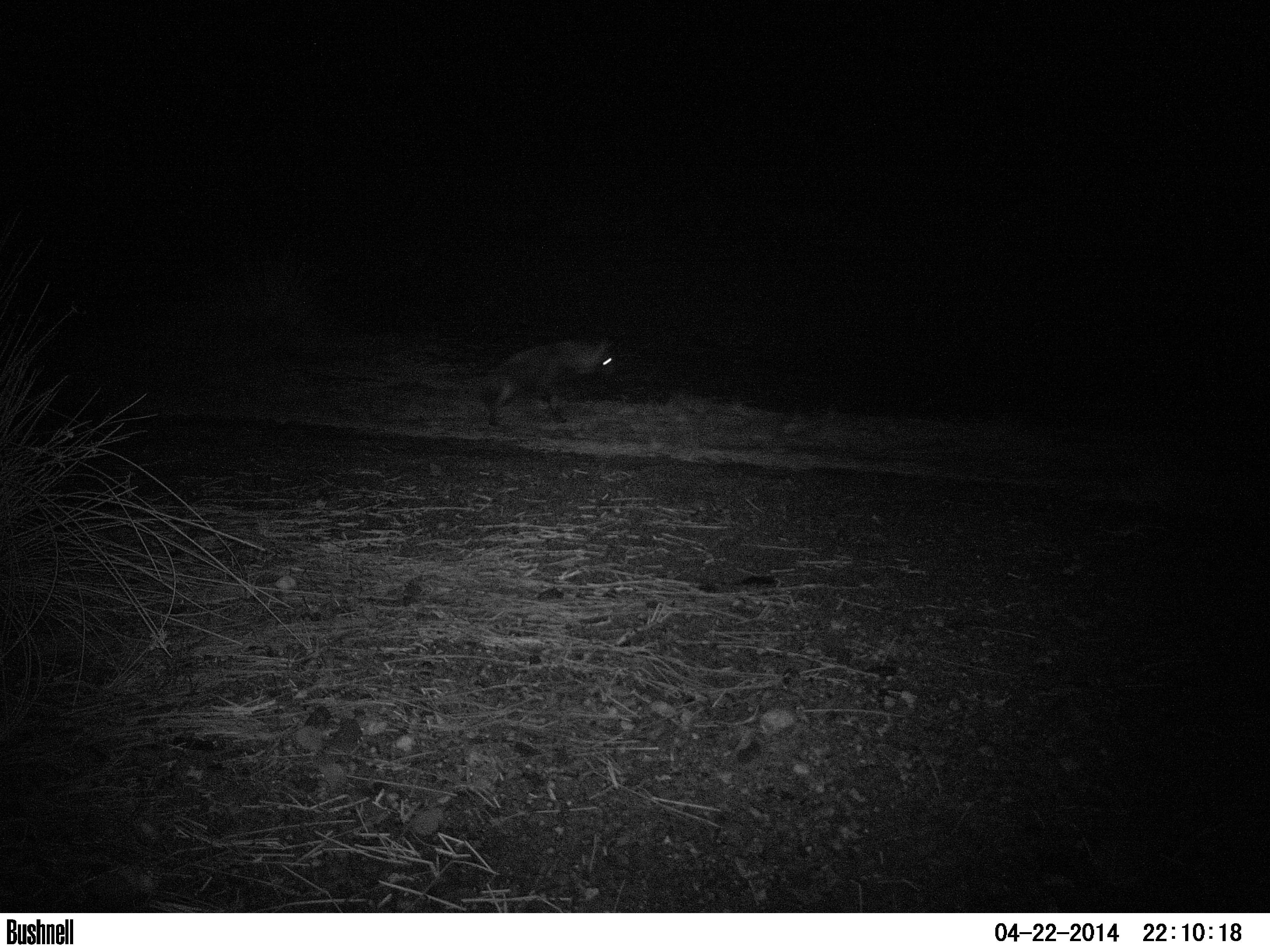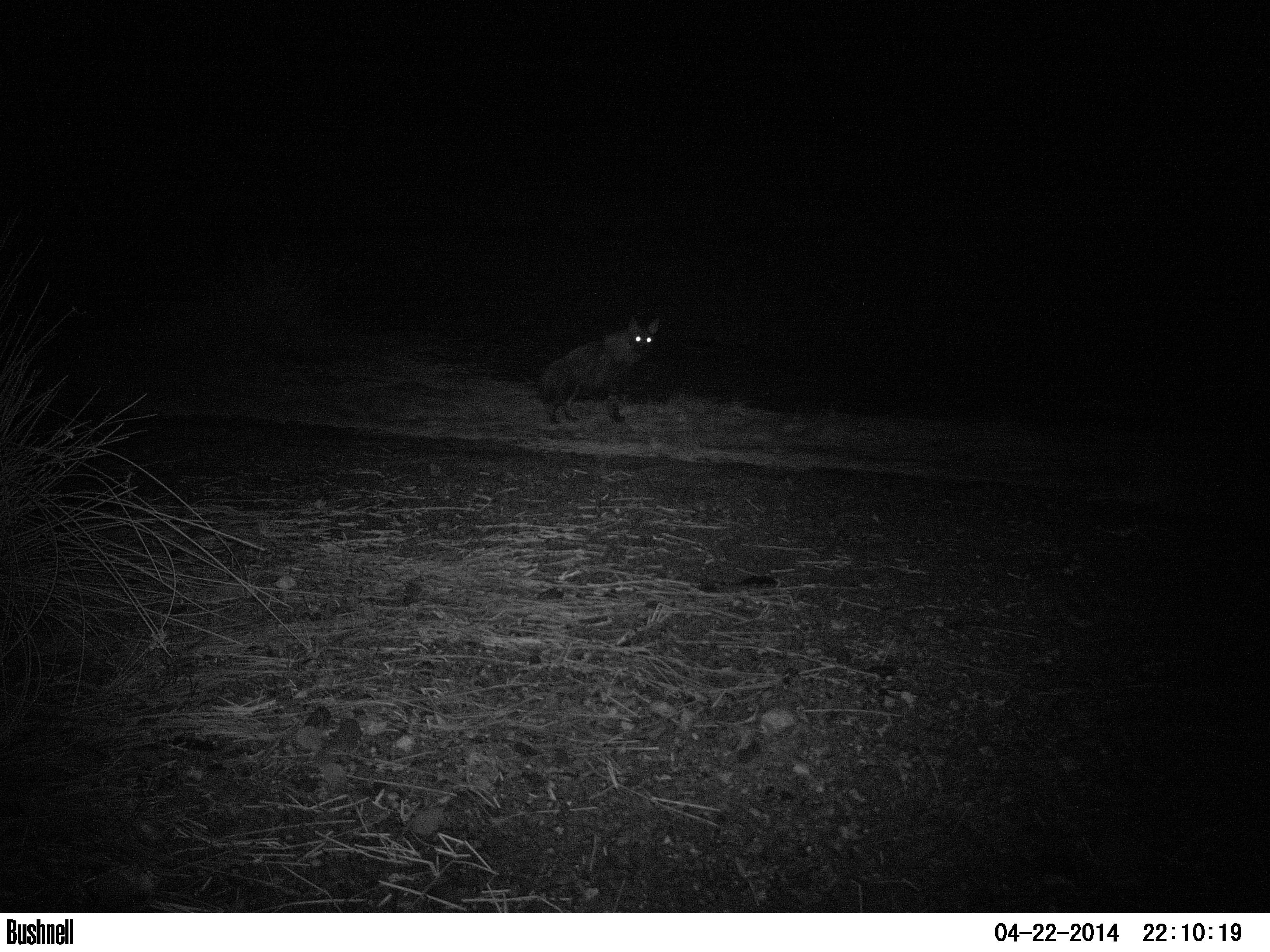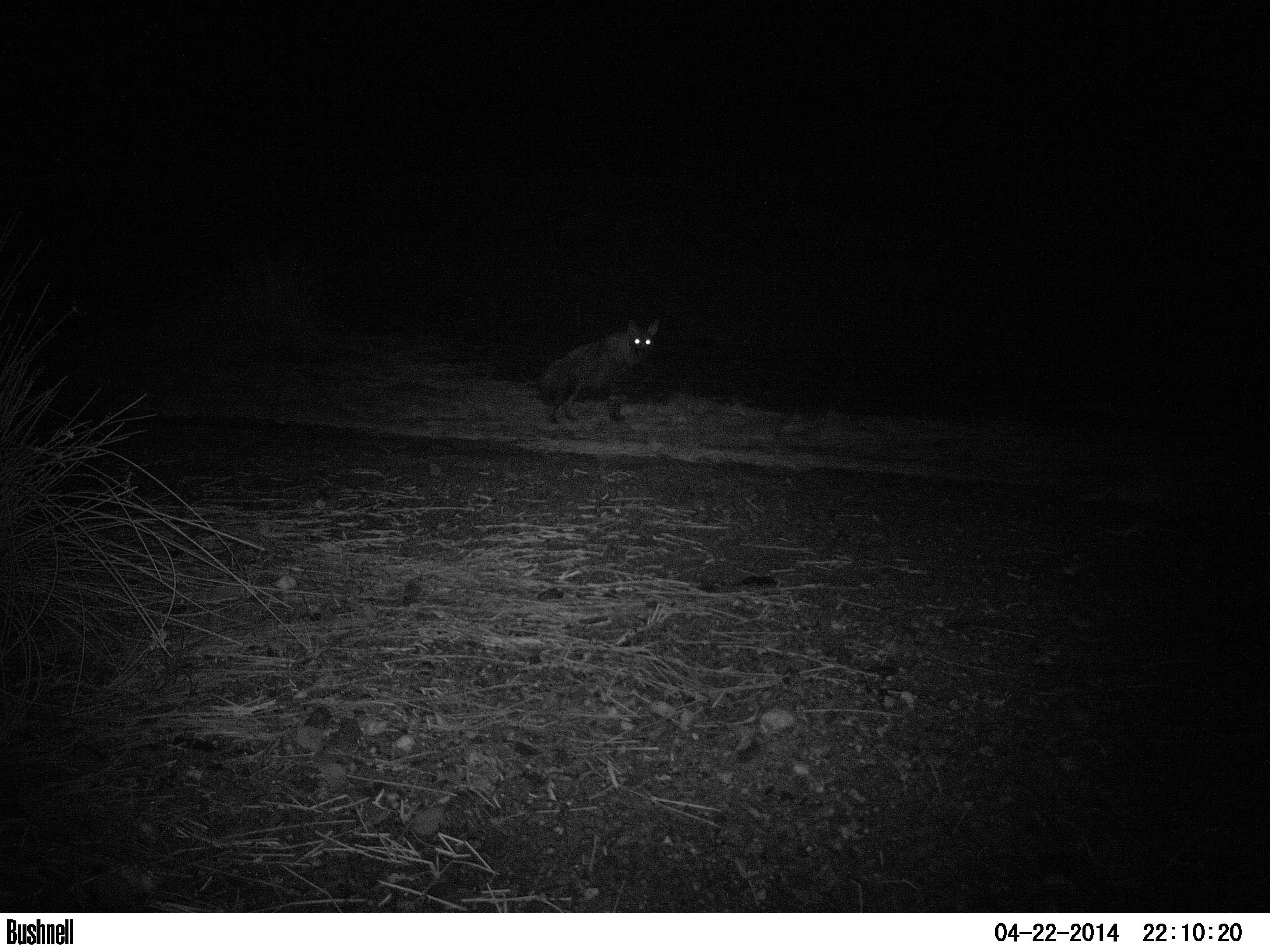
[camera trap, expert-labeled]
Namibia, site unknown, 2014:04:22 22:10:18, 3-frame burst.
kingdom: Animalia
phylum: Chordata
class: Mammalia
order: Carnivora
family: Hyaenidae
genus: Parahyaena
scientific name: Parahyaena brunnea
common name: brown hyena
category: hyaena brunnea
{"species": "hyaena brunnea (brown hyena) (Parahyaena brunnea)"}